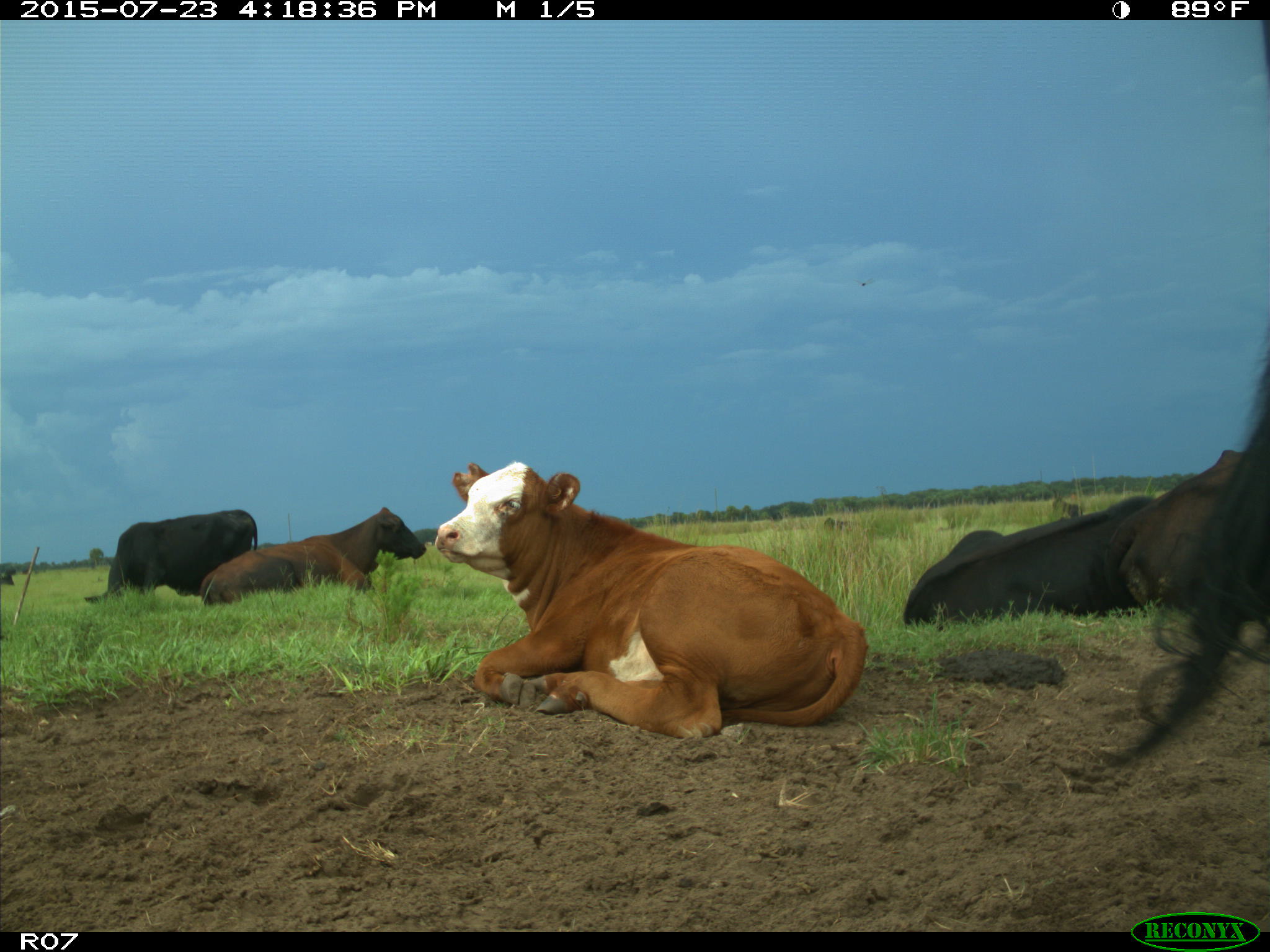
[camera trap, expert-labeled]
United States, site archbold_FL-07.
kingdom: Animalia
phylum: Chordata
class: Mammalia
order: Artiodactyla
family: Bovidae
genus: Bos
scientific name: Bos taurus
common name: domestic cow